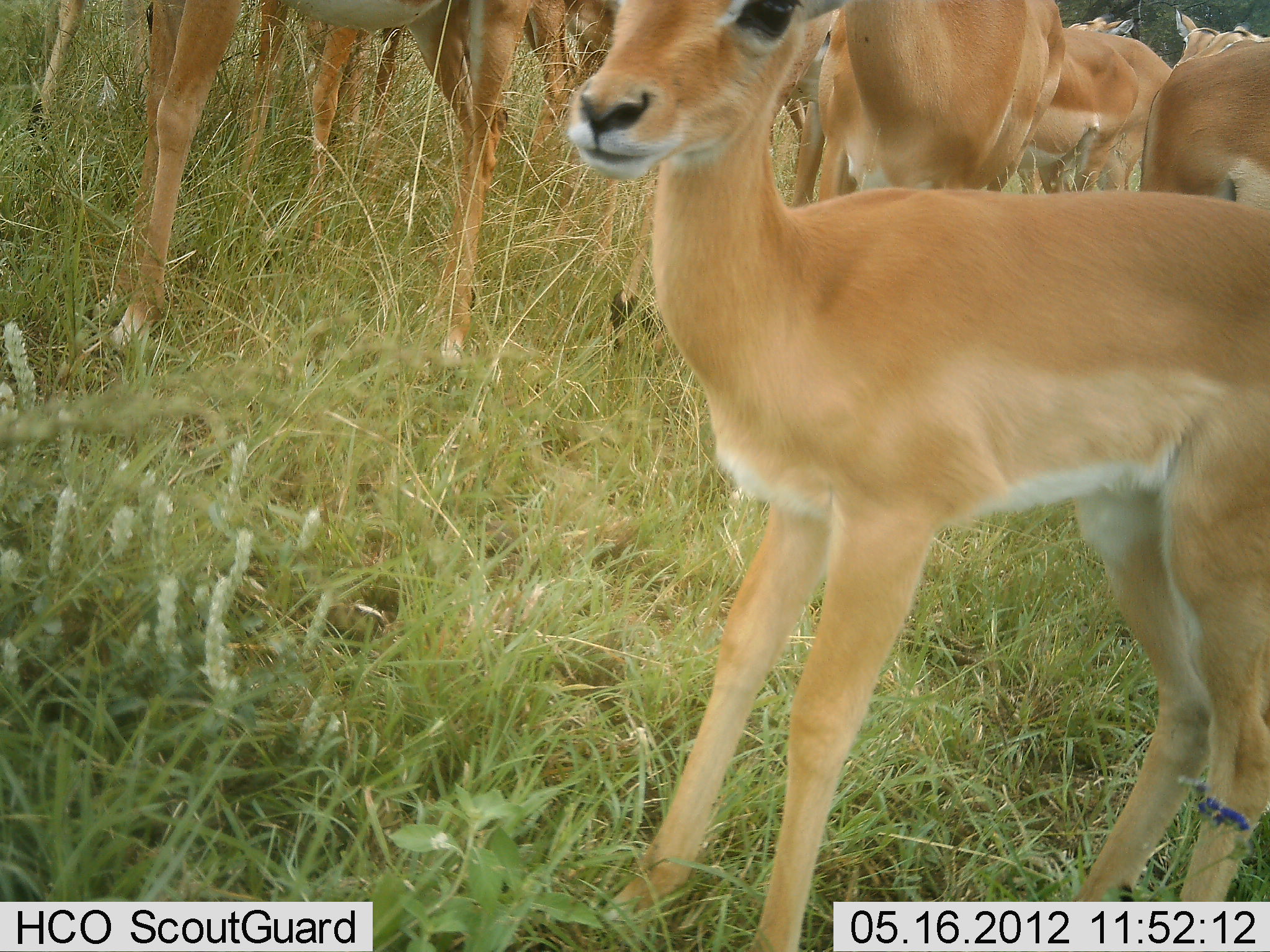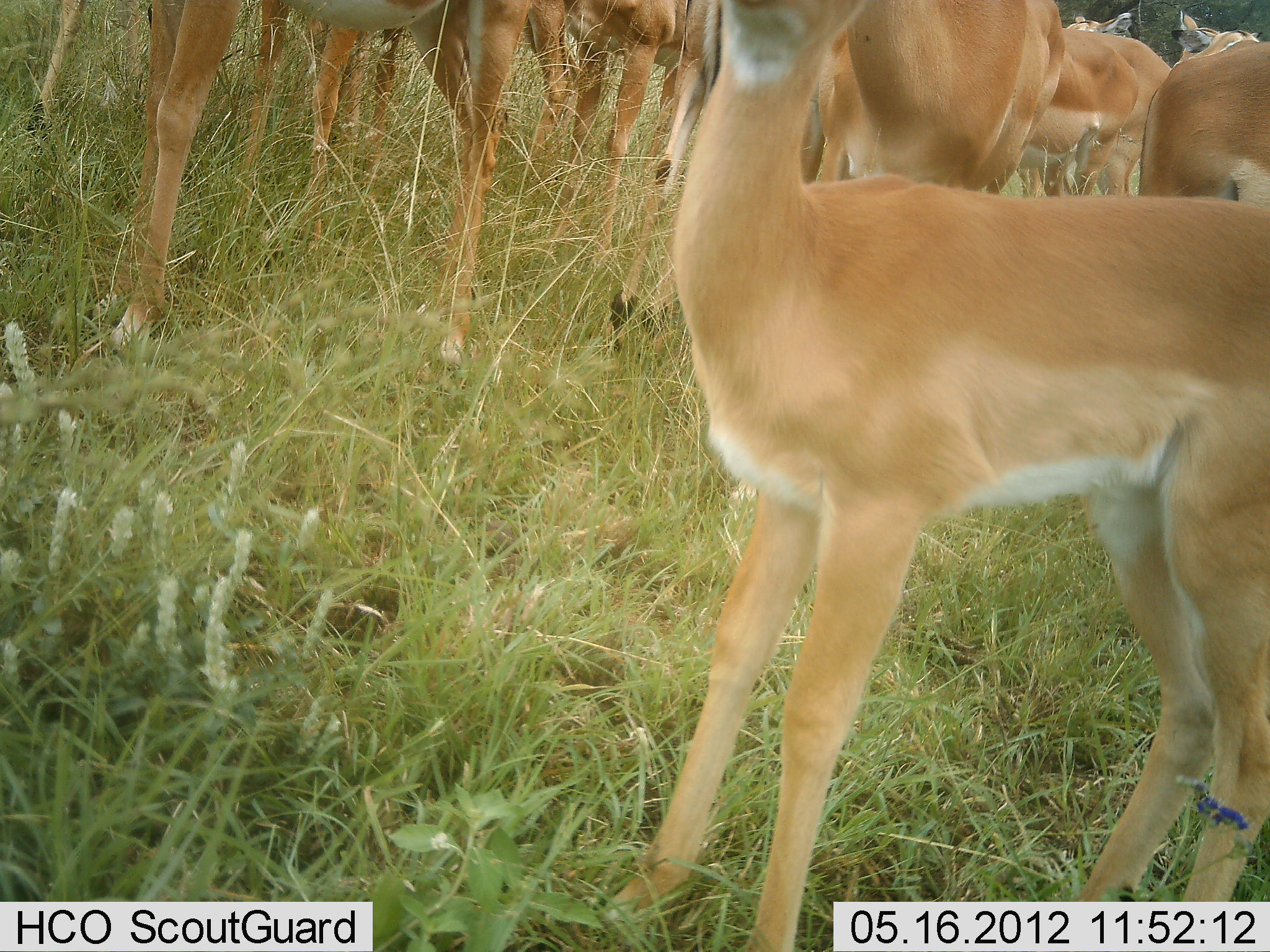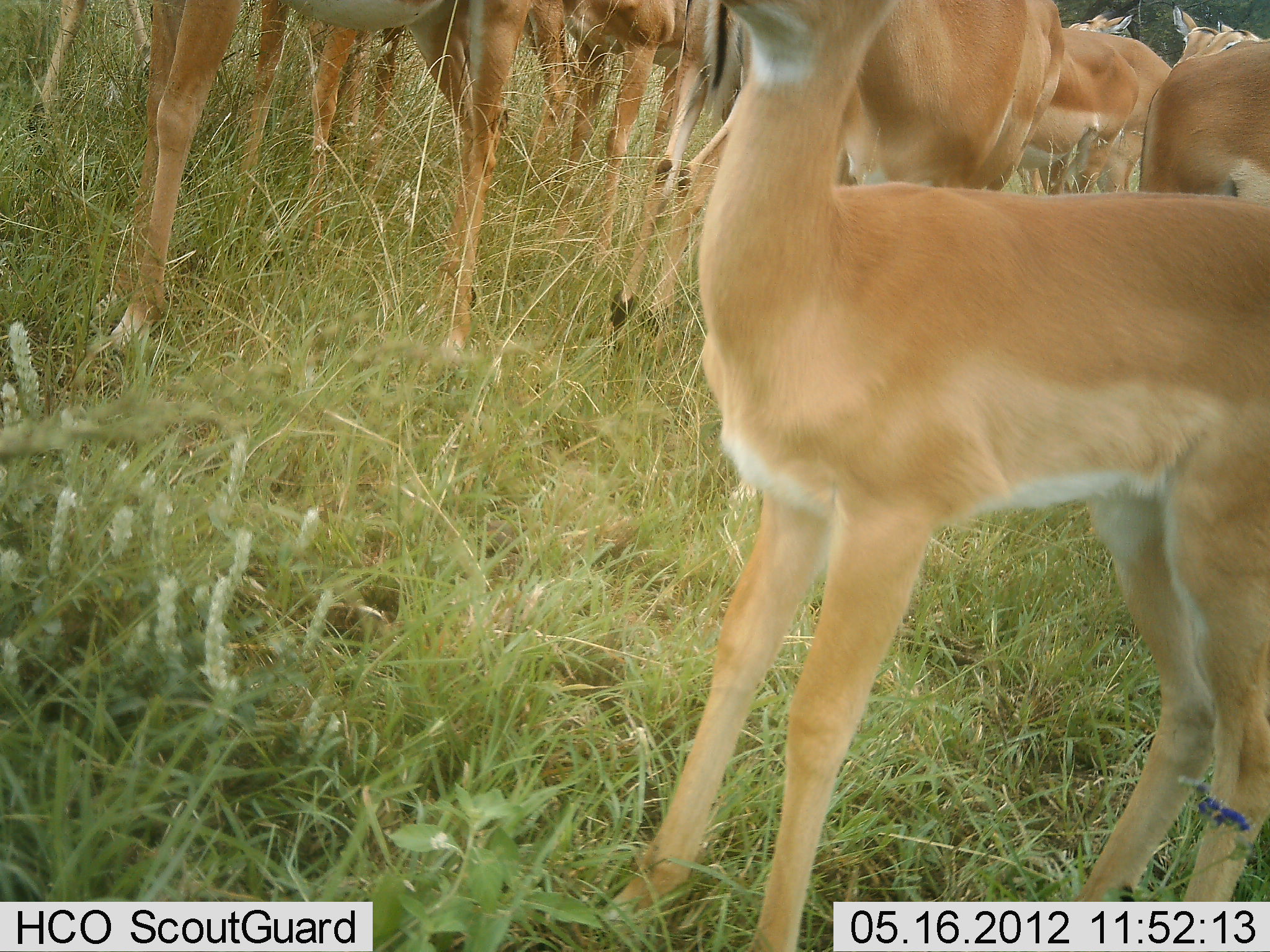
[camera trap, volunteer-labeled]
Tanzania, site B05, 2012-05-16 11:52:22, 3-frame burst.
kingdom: Animalia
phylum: Chordata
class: Mammalia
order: Artiodactyla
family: Bovidae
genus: Aepyceros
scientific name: Aepyceros melampus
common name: impala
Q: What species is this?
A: Impala (Aepyceros melampus).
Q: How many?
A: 11-50.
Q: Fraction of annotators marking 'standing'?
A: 100%.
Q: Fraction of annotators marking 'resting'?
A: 7%.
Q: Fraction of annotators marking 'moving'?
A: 0%.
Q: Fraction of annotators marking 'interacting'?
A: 0%.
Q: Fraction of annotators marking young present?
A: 57%.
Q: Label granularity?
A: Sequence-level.